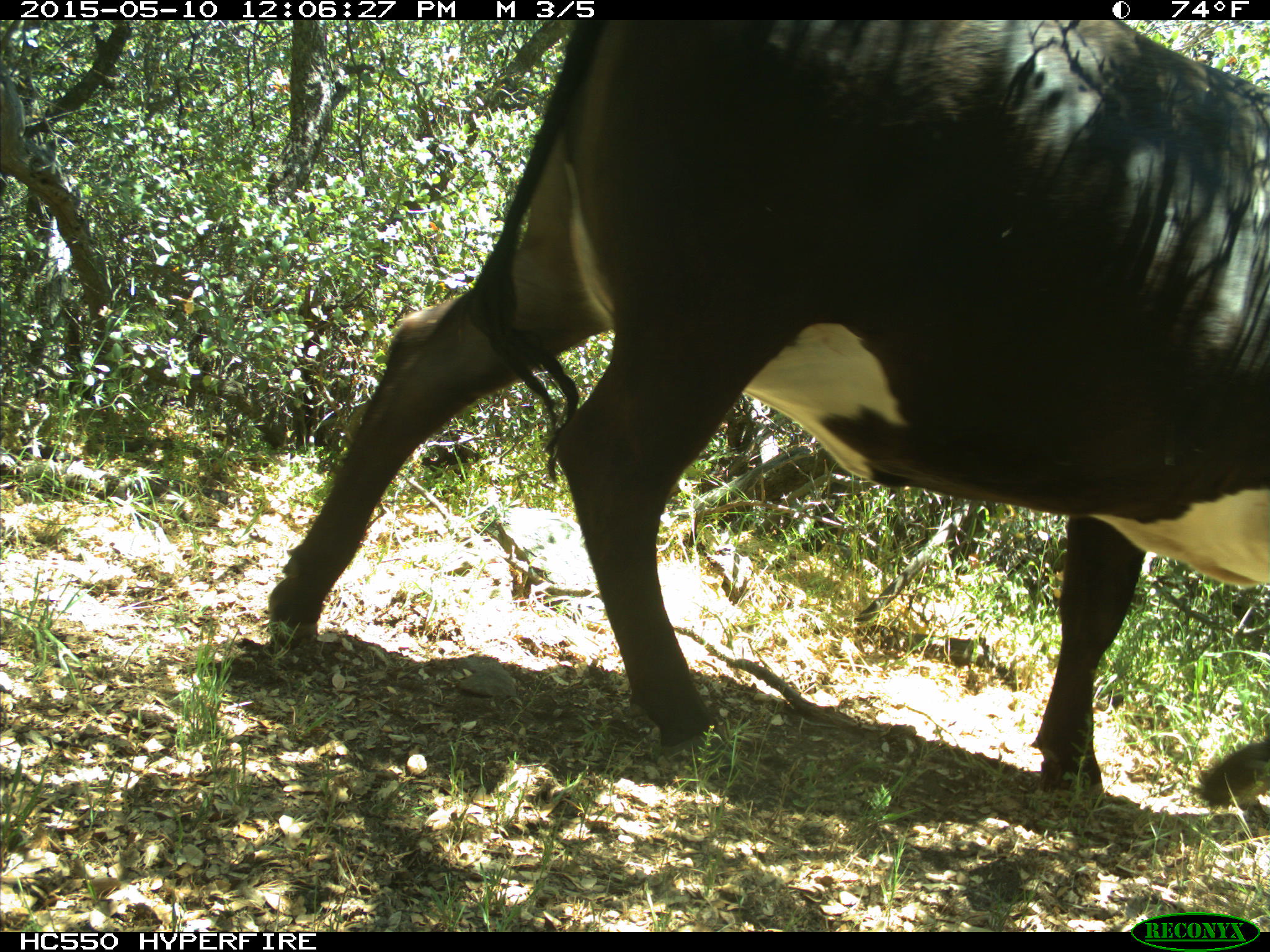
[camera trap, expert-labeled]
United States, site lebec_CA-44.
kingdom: Animalia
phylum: Chordata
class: Mammalia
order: Artiodactyla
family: Bovidae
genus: Bos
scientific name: Bos taurus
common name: domestic cow